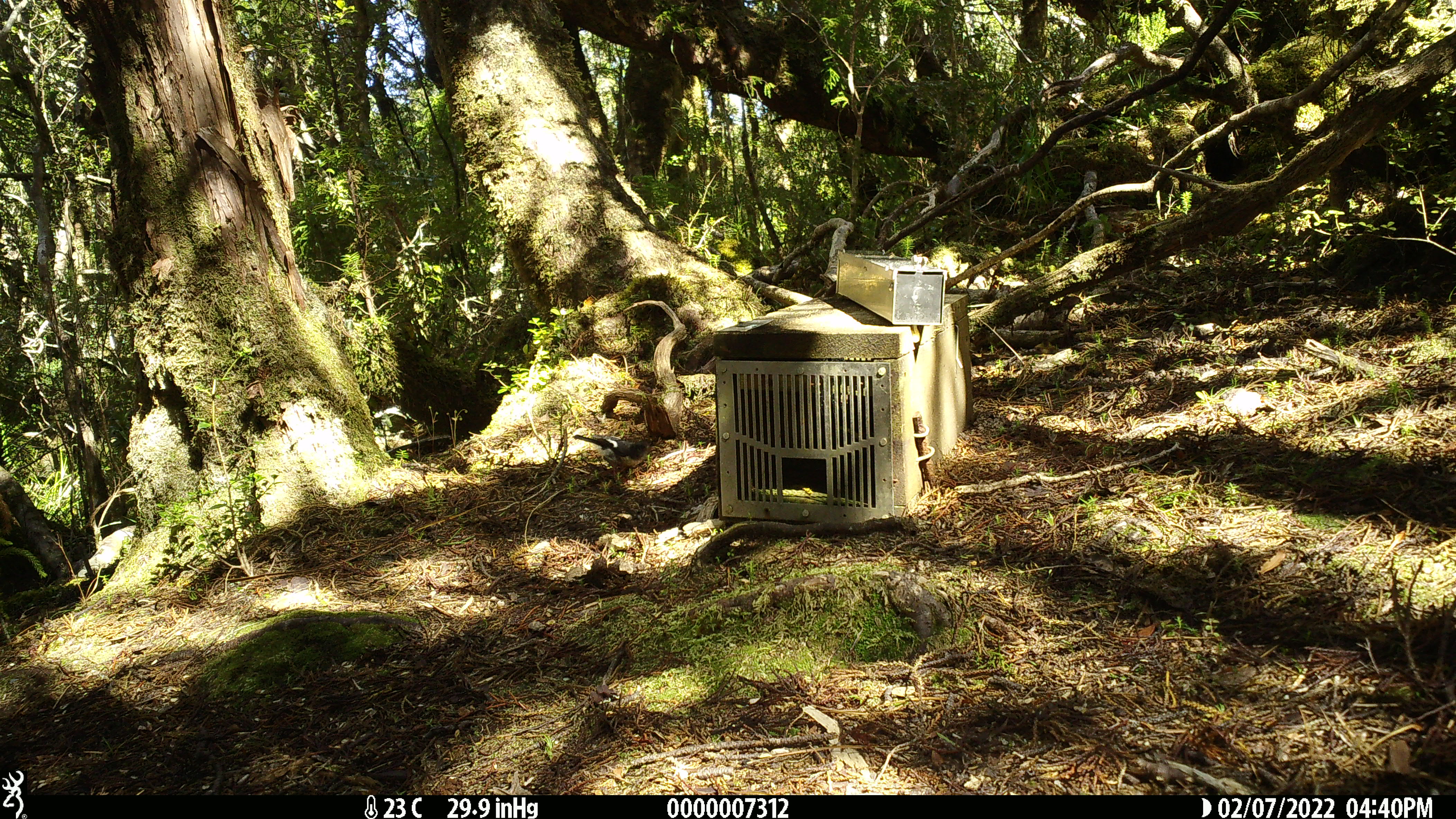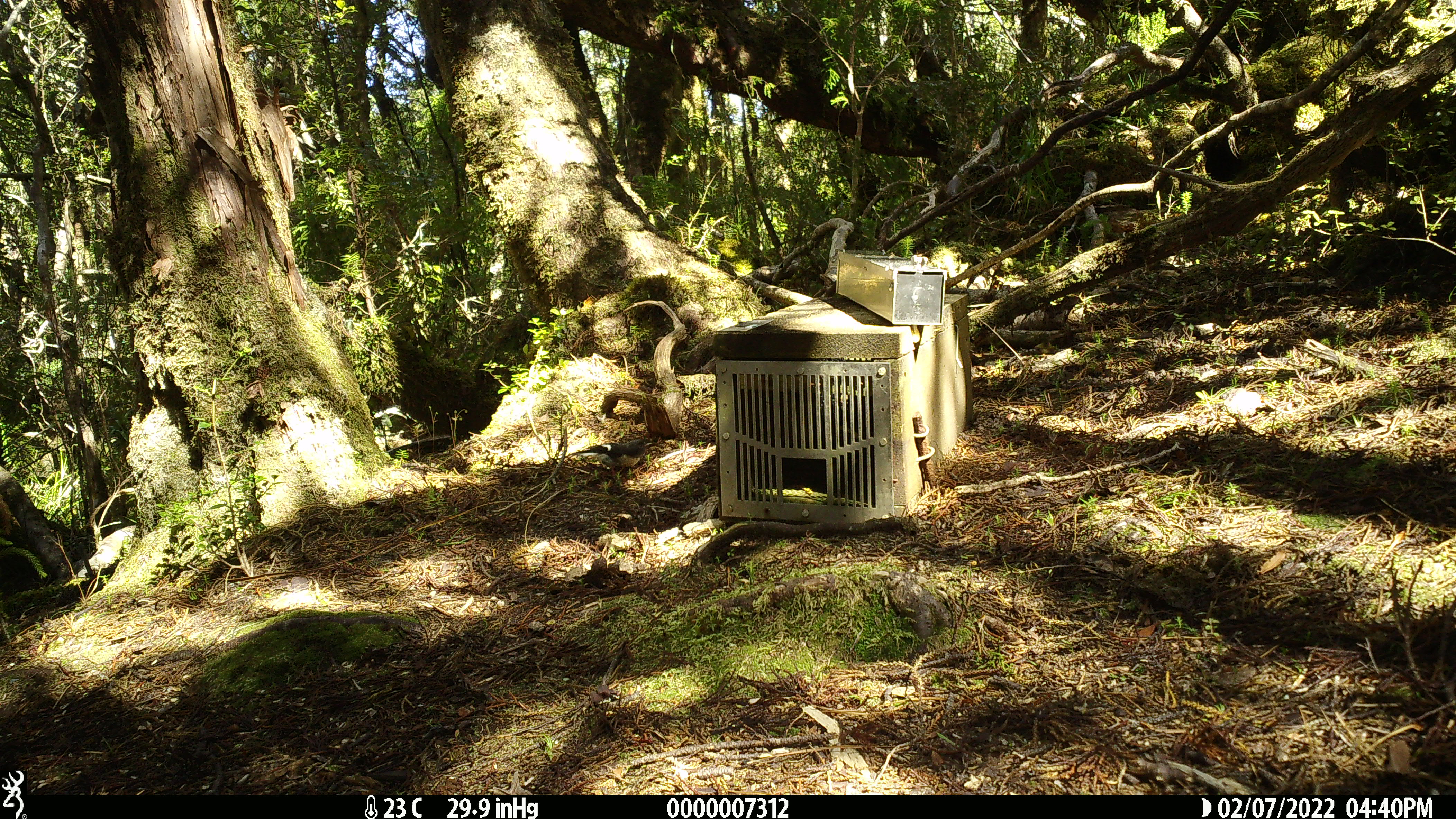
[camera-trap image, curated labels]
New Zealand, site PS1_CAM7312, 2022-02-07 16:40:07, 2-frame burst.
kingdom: Animalia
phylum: Chordata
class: Aves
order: Passeriformes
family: Petroicidae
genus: Petroica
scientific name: Petroica macrocephala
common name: tomtit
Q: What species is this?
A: Tomtit (Petroica macrocephala).